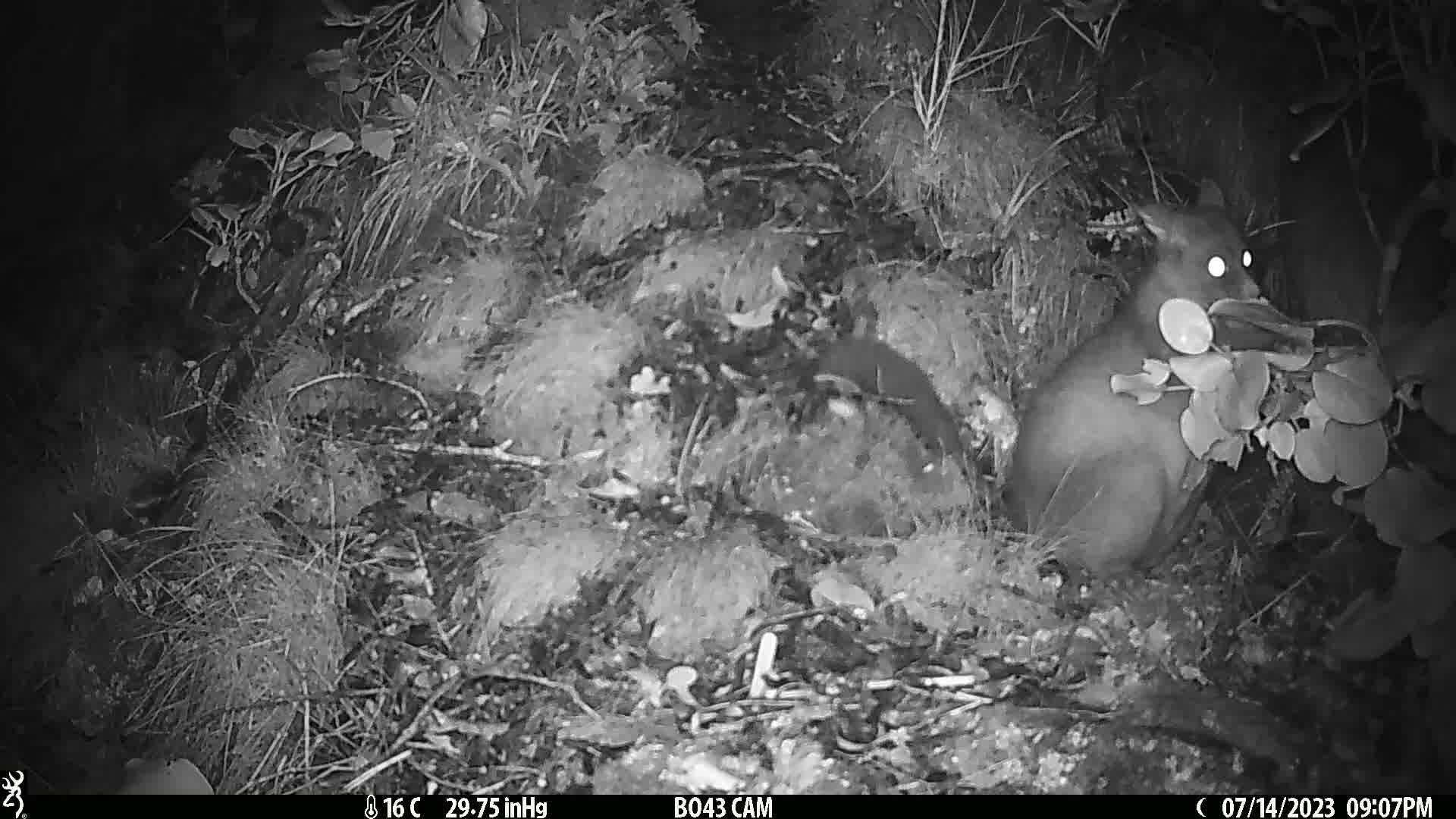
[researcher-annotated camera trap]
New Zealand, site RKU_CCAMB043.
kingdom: Animalia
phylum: Chordata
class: Mammalia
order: Diprotodontia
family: Phalangeridae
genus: Trichosurus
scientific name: Trichosurus vulpecula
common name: common brushtail possum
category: possum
Possum (common brushtail possum) (Trichosurus vulpecula).